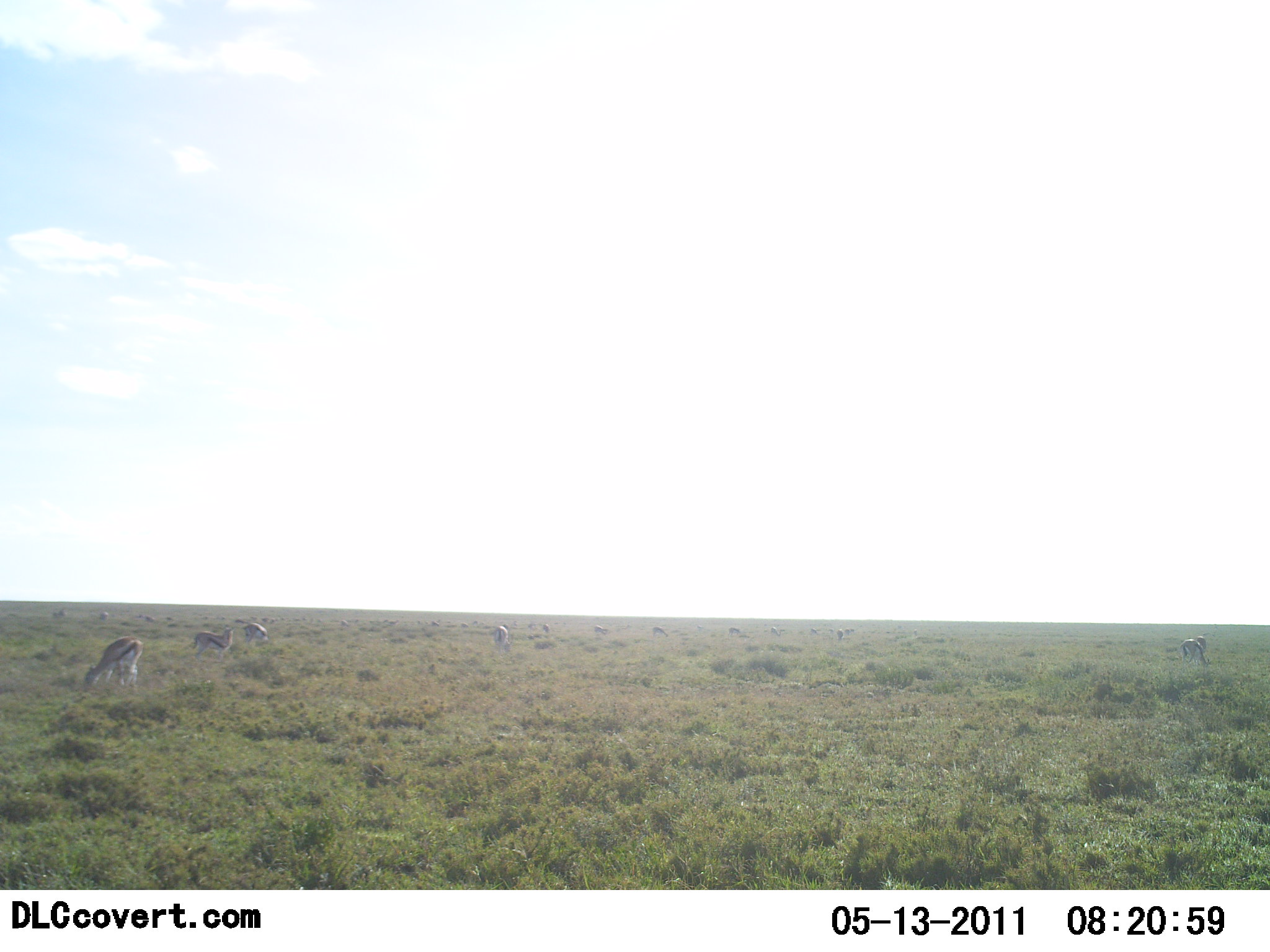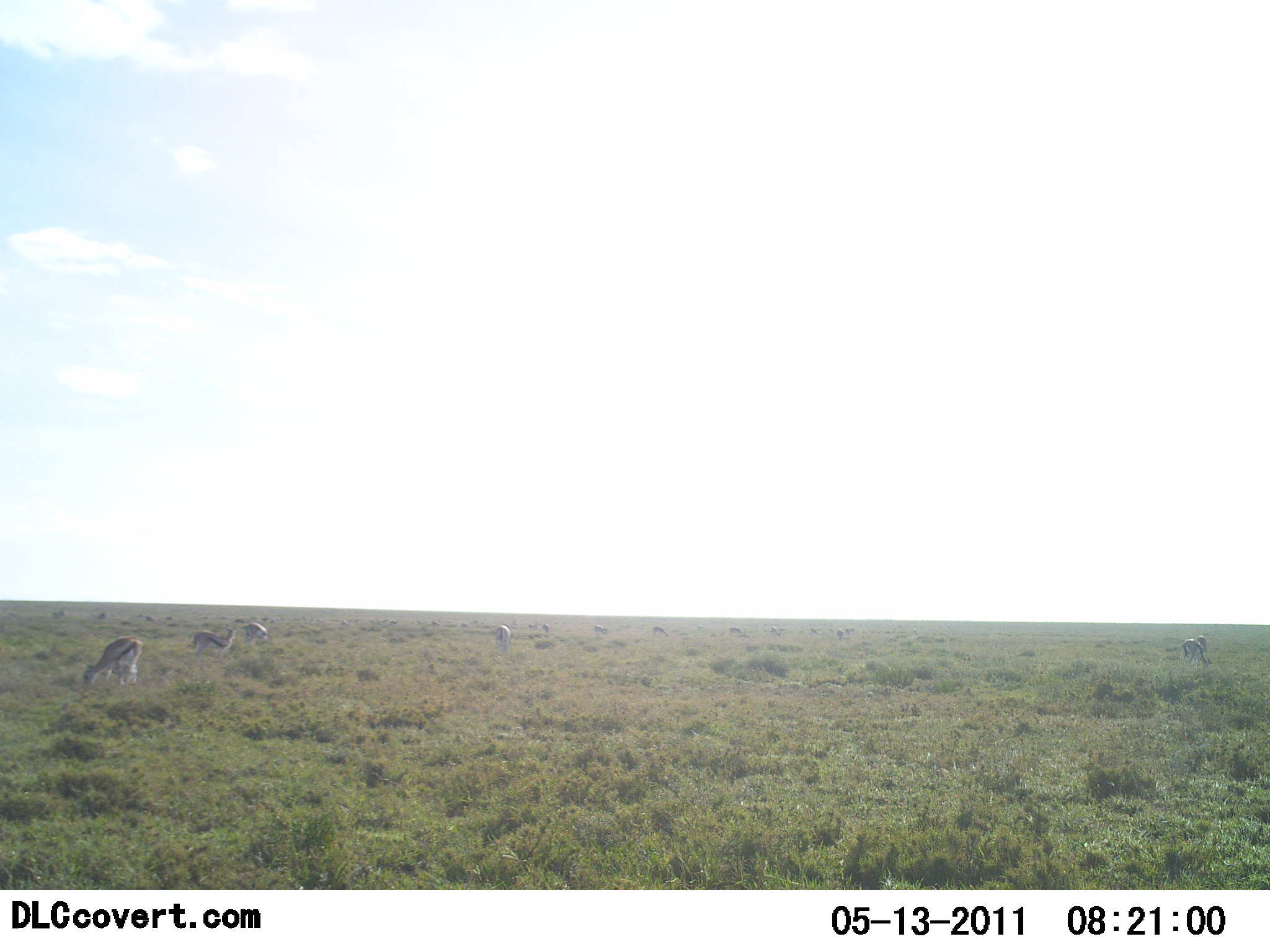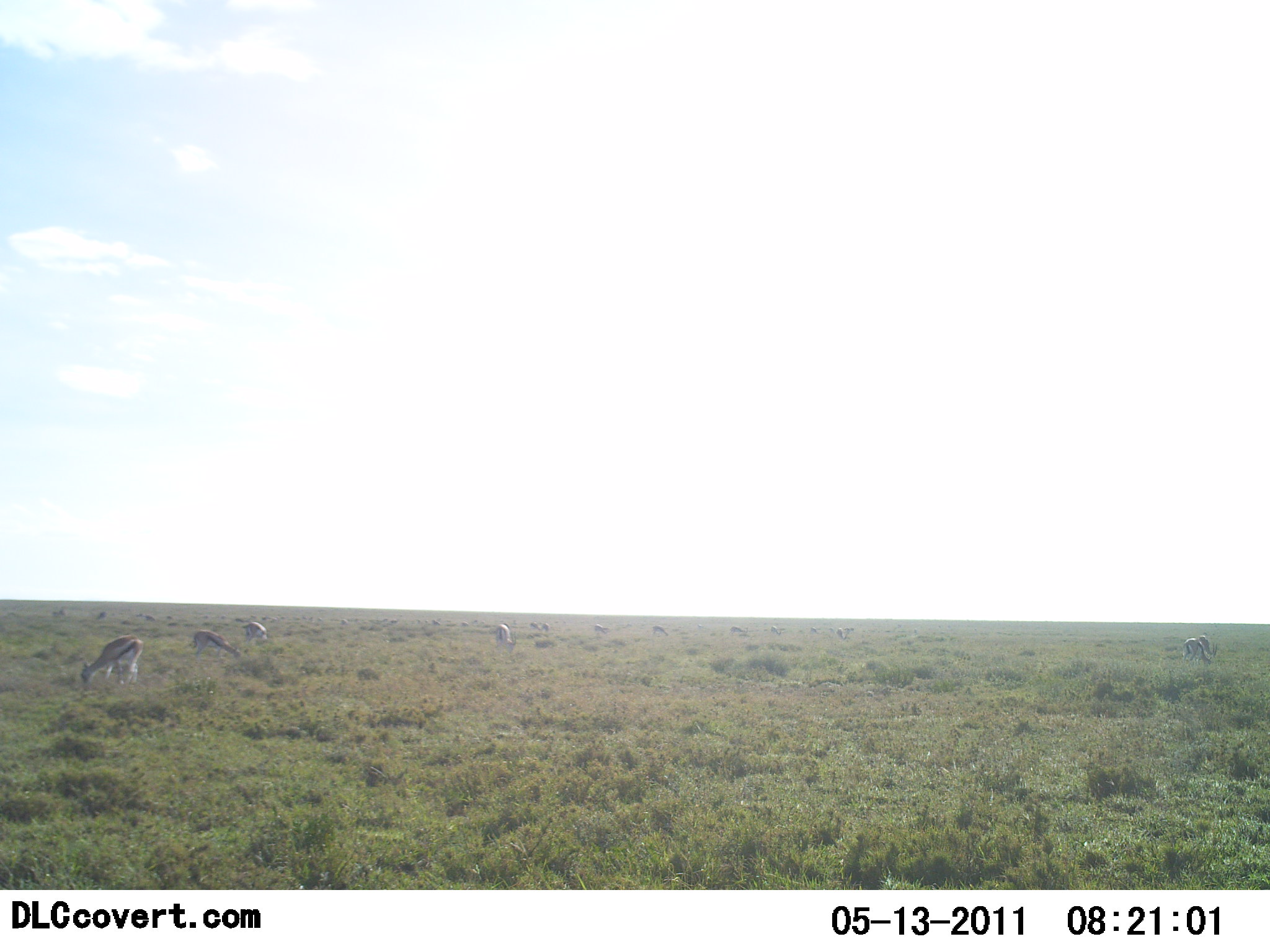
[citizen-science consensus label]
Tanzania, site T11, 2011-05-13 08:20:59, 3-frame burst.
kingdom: Animalia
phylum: Chordata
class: Mammalia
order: Artiodactyla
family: Bovidae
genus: Eudorcas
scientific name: Eudorcas thomsonii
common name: thomson's gazelle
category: gazellethomsons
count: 11-50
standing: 50%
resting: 8%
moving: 0%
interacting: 0%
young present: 0%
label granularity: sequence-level